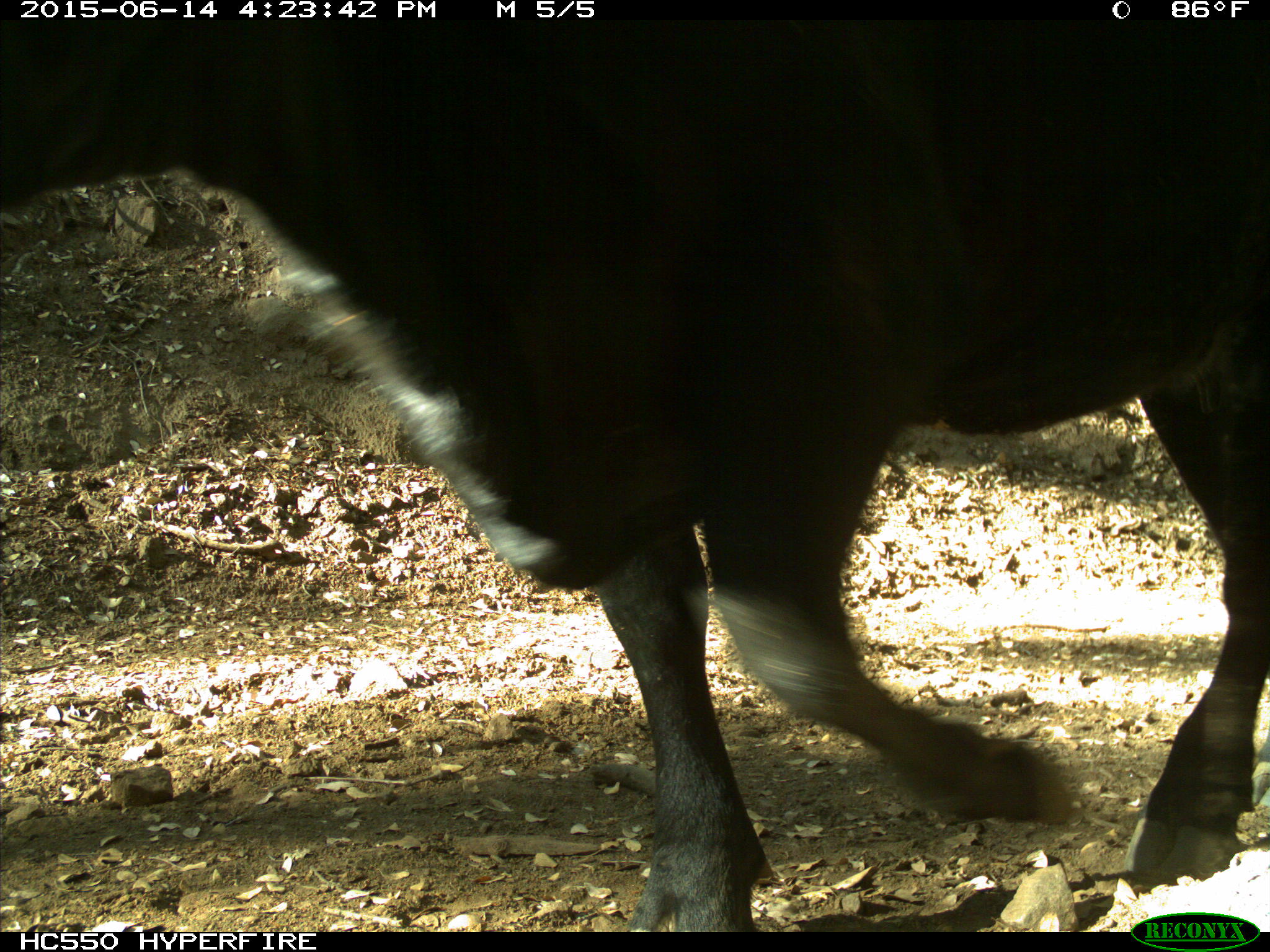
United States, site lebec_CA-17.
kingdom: Animalia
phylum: Chordata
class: Mammalia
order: Artiodactyla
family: Bovidae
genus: Bos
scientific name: Bos taurus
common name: domestic cow